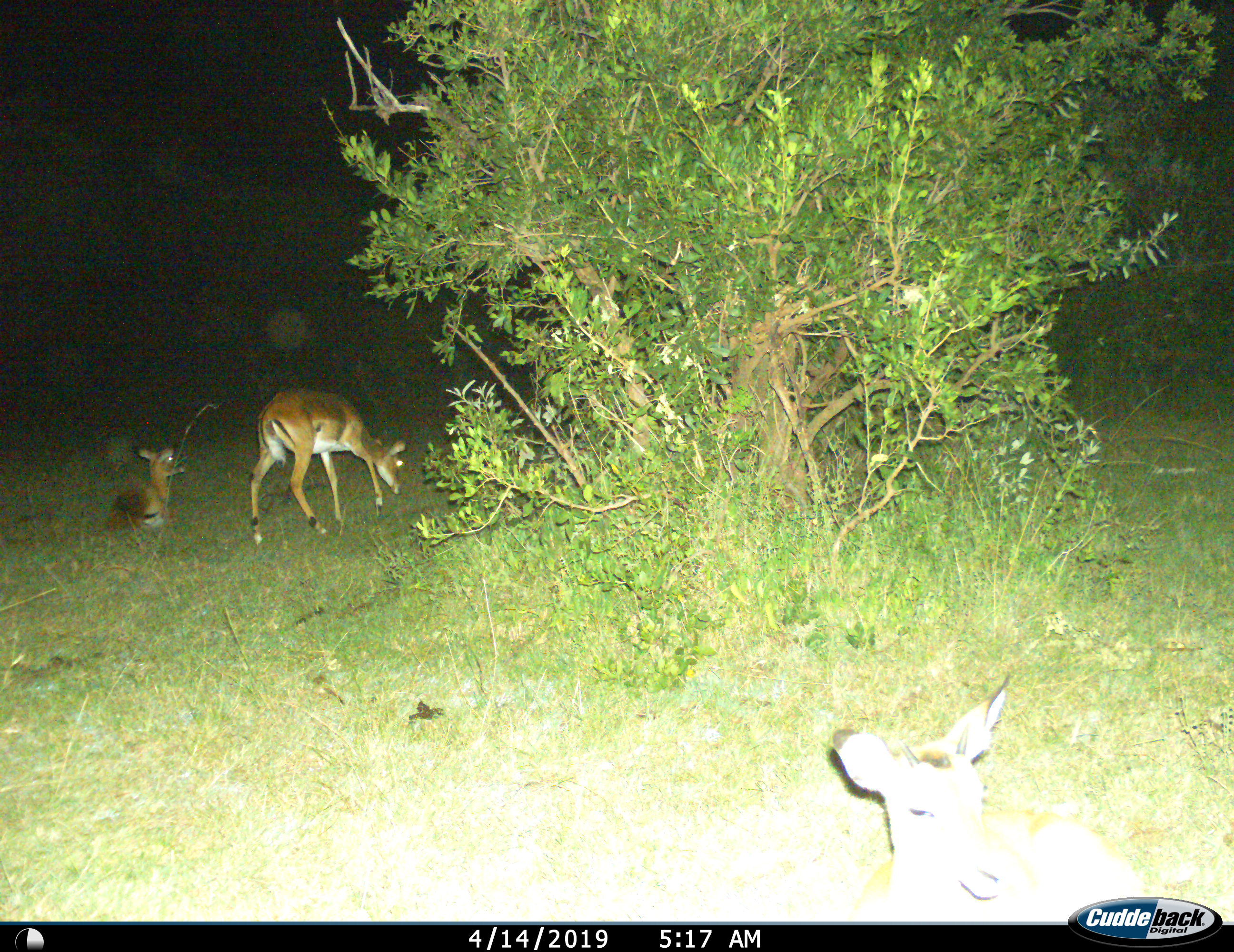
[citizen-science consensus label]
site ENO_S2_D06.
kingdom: Animalia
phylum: Chordata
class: Mammalia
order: Artiodactyla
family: Bovidae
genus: Aepyceros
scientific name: Aepyceros melampus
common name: impala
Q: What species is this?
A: Impala (Aepyceros melampus).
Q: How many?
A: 3.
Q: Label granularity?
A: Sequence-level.